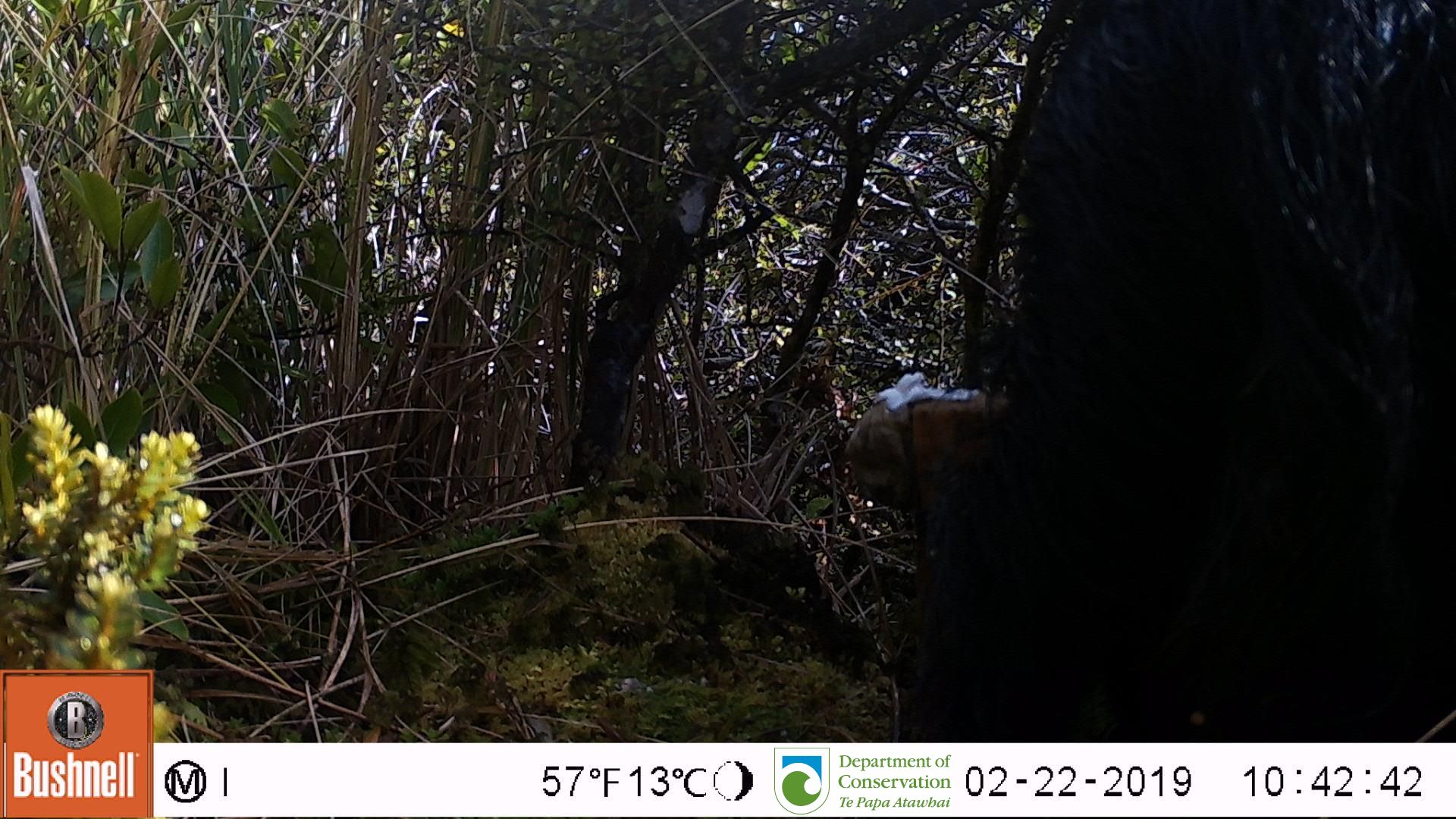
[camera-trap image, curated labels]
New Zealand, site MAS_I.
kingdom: Animalia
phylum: Chordata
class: Mammalia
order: Artiodactyla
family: Suidae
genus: Sus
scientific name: Sus scrofa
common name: pig